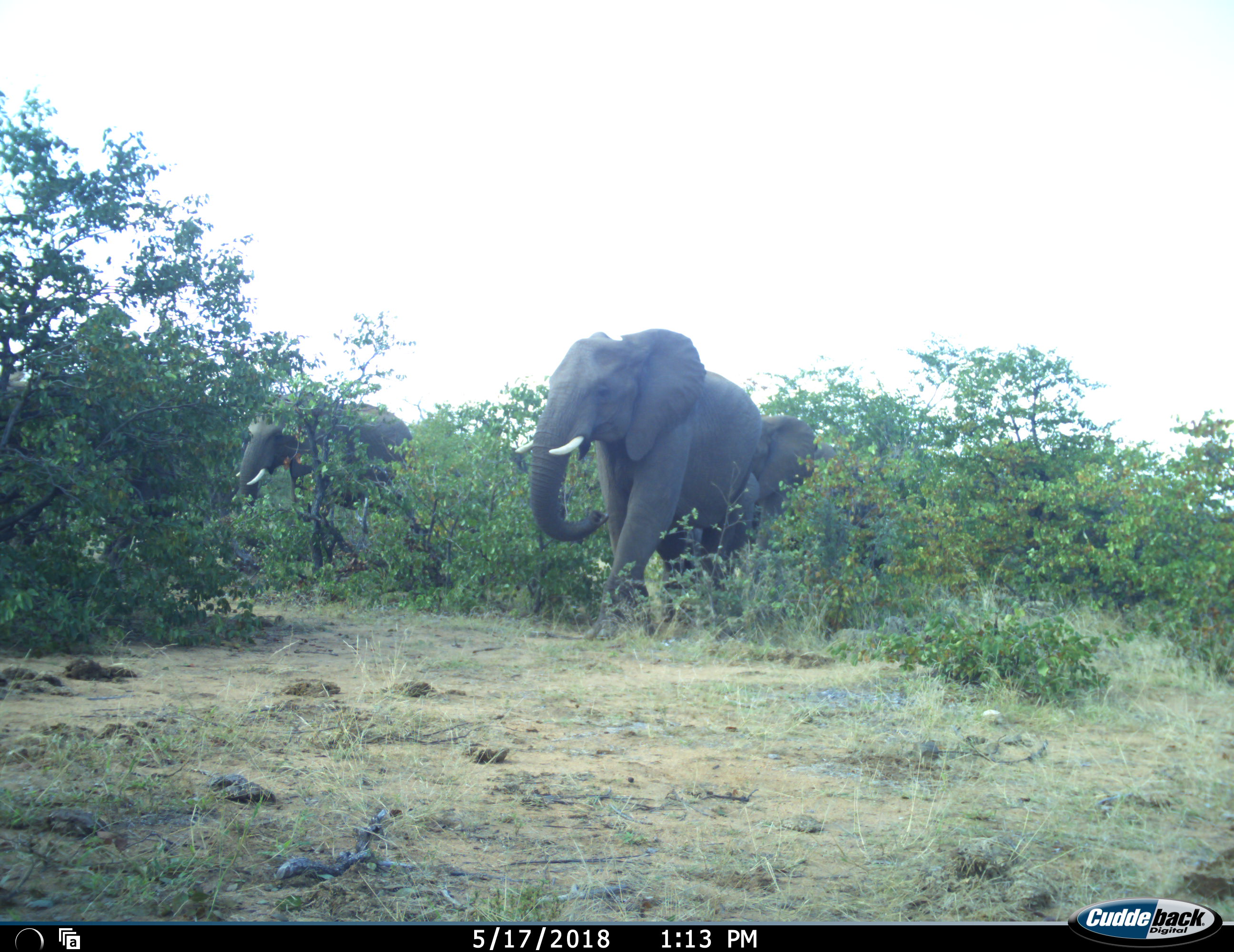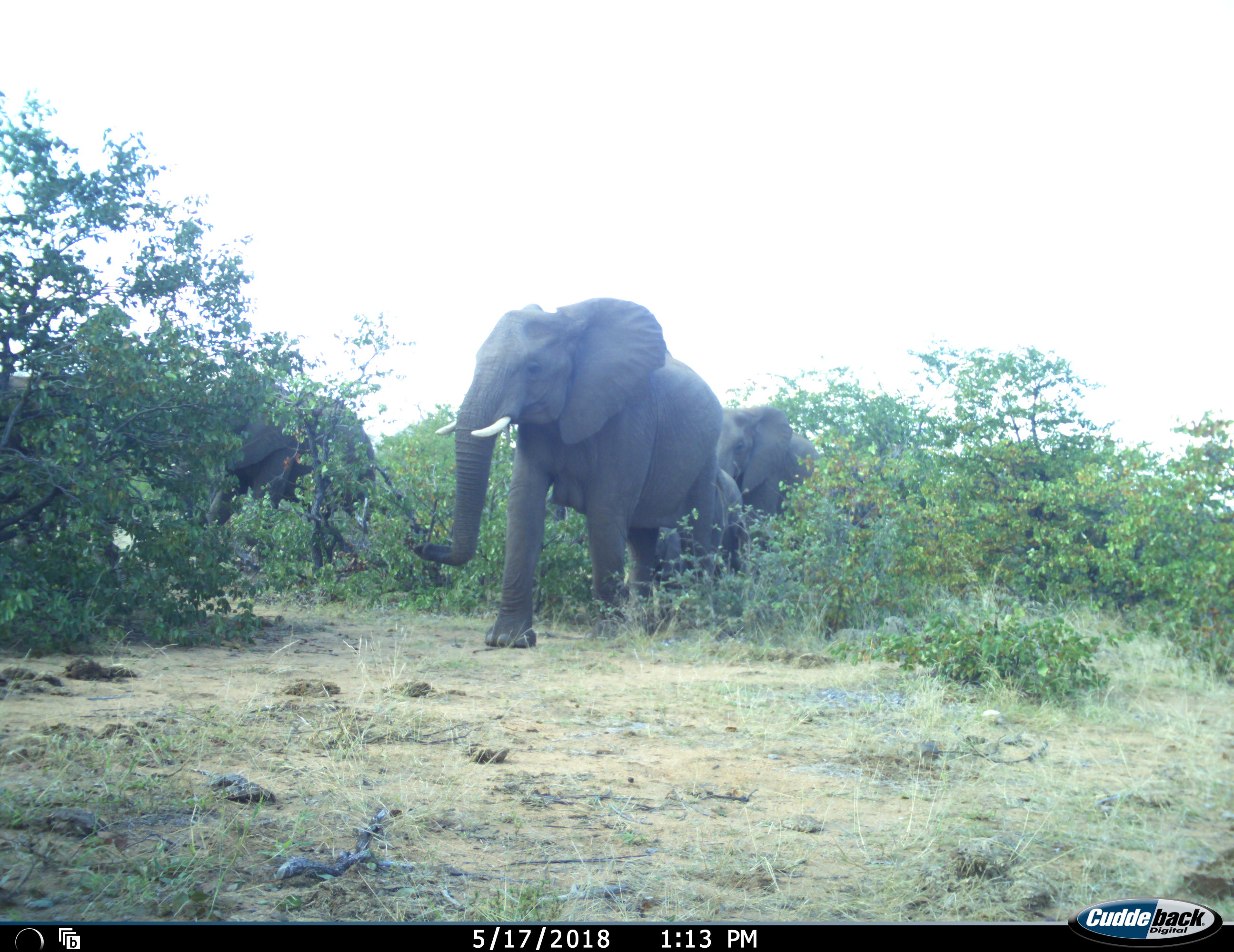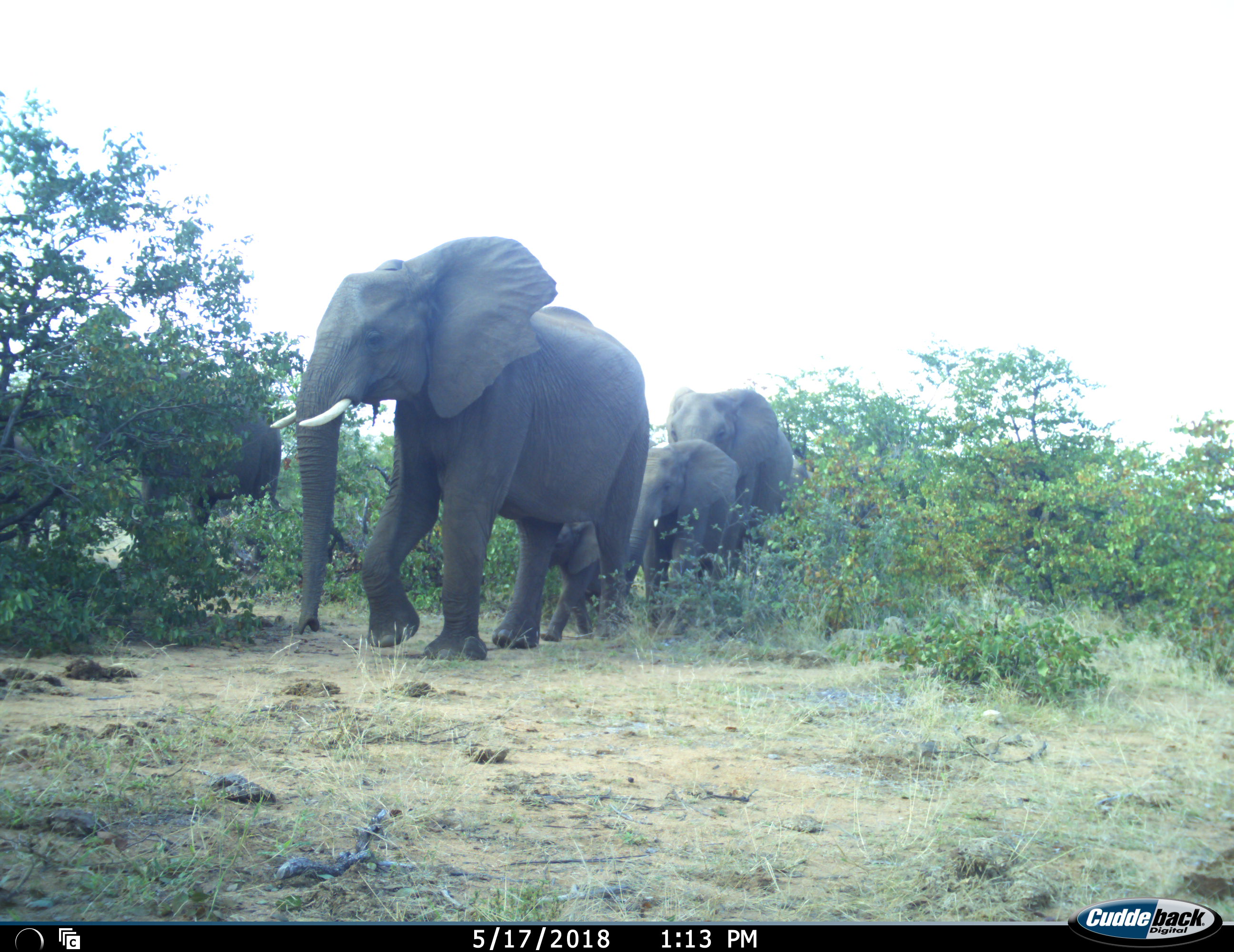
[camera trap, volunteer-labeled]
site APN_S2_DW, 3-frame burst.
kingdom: Animalia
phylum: Chordata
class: Mammalia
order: Proboscidea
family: Elephantidae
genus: Loxodonta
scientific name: Loxodonta africana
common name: african bush elephant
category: elephant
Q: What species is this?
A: Elephant (african bush elephant) (Loxodonta africana).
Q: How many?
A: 5.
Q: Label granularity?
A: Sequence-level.